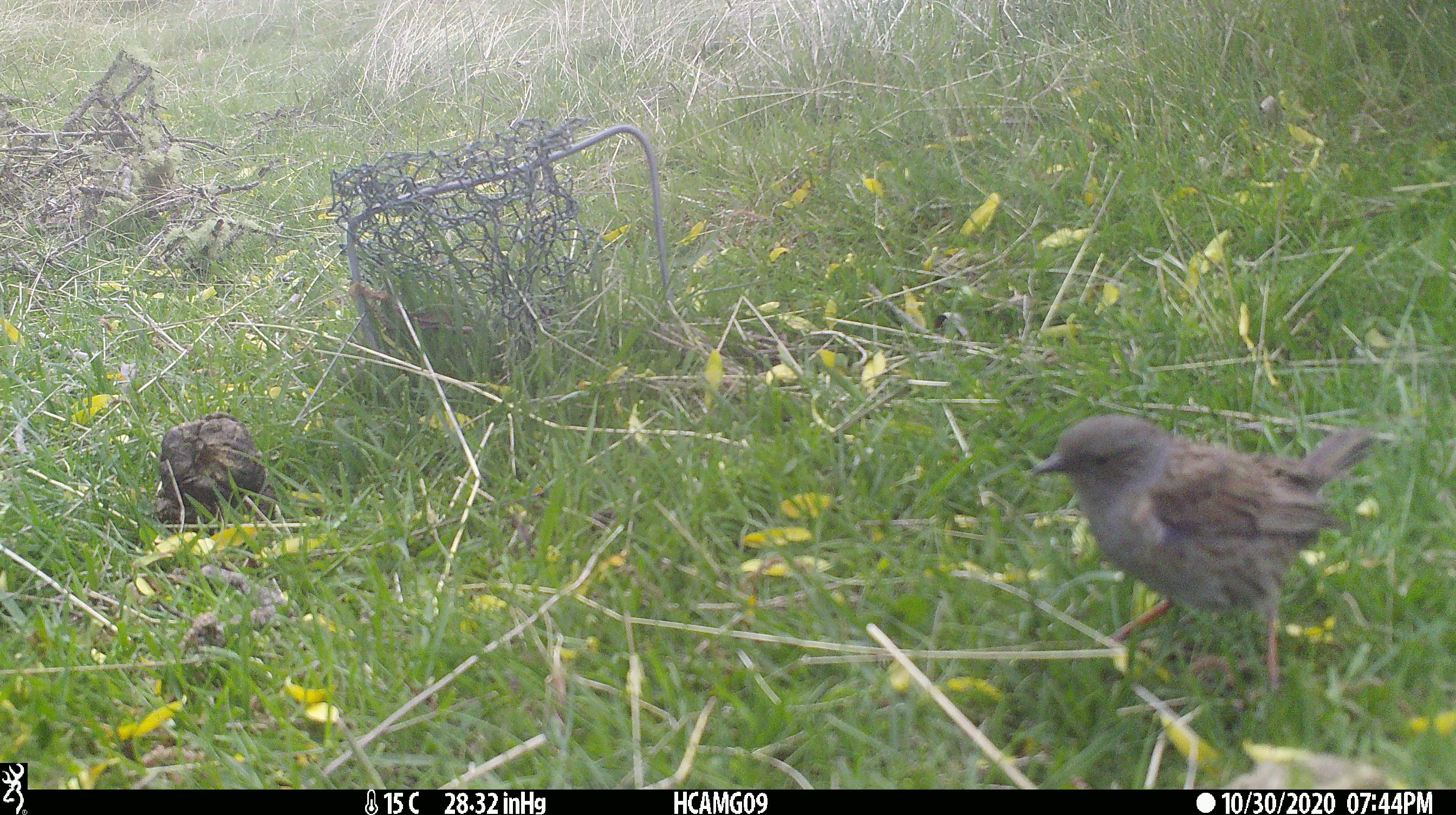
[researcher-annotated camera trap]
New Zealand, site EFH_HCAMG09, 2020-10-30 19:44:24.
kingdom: Animalia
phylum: Chordata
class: Aves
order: Passeriformes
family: Prunellidae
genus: Prunella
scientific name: Prunella modularis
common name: dunnock